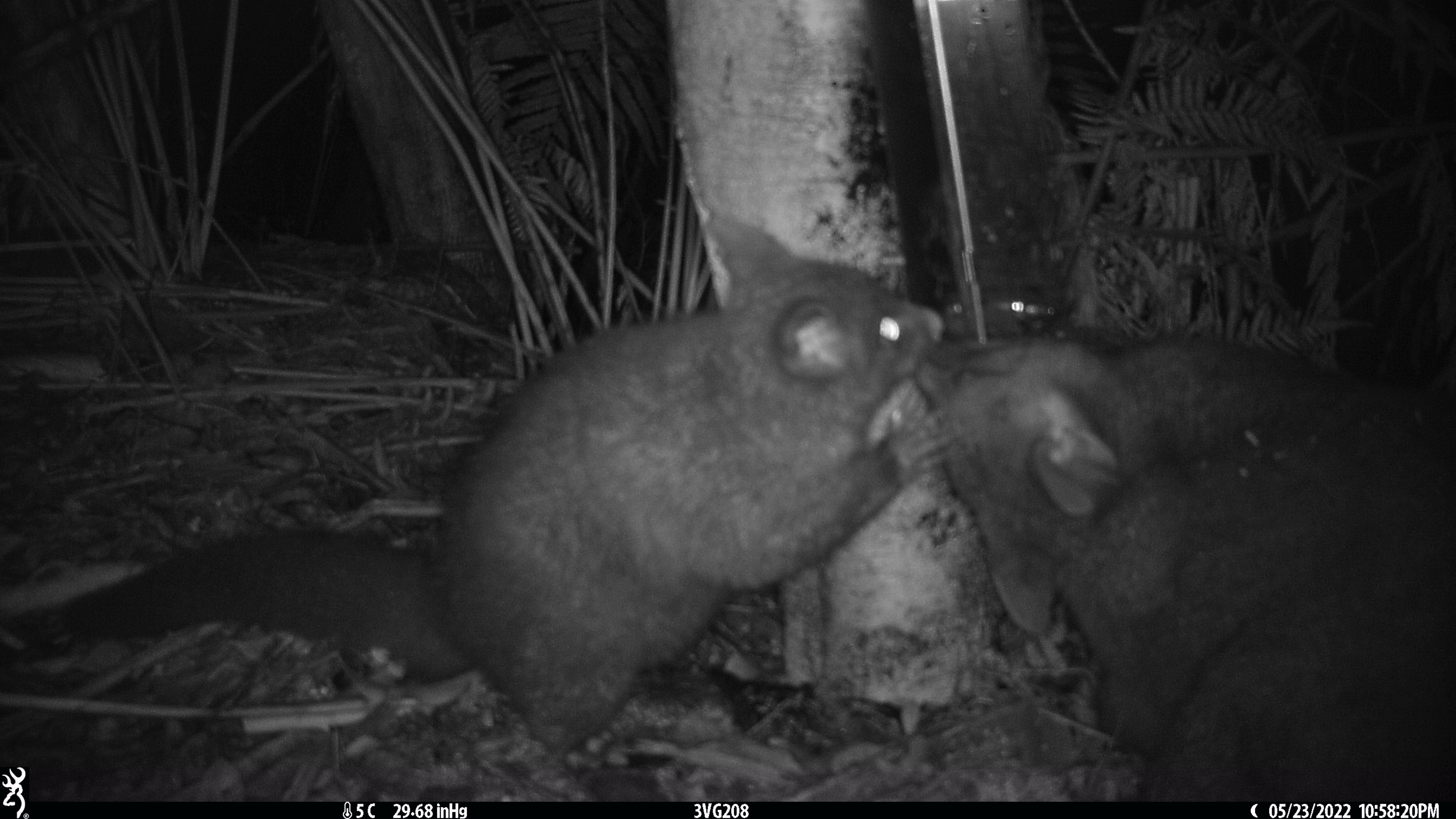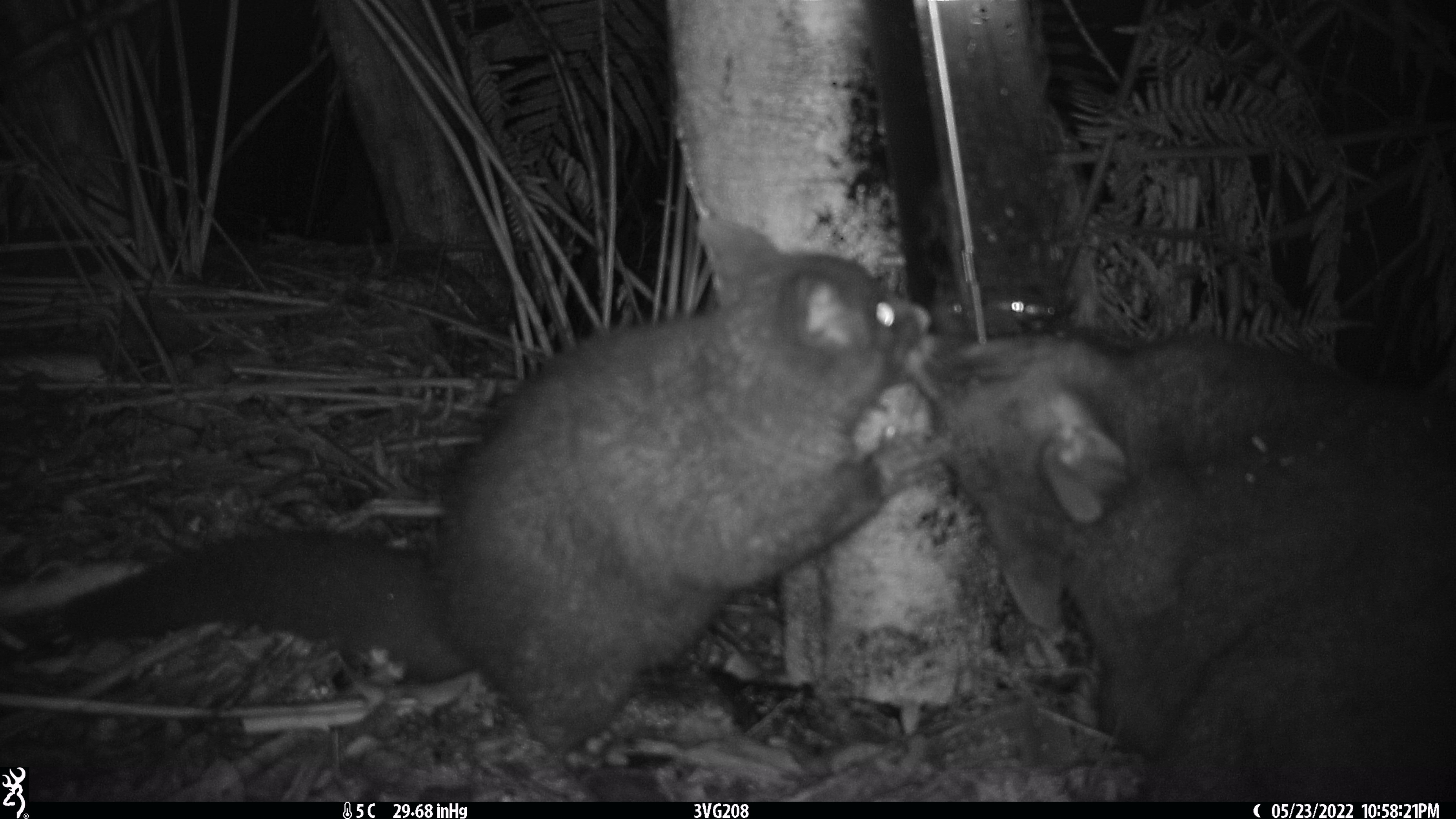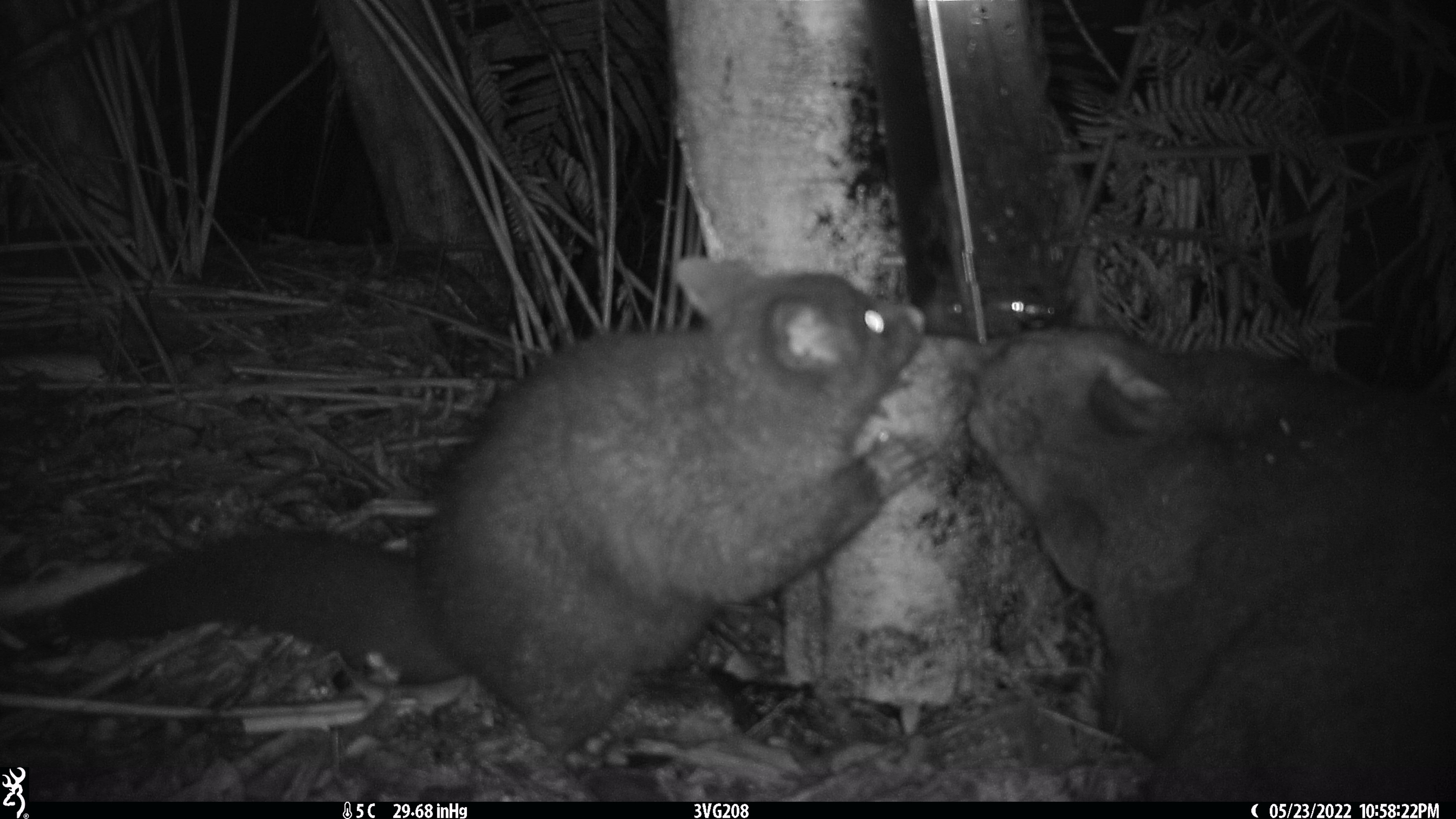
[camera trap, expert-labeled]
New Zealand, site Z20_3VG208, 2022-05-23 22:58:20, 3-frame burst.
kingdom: Animalia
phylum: Chordata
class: Mammalia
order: Diprotodontia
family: Phalangeridae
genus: Trichosurus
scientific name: Trichosurus vulpecula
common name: common brushtail possum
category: possum